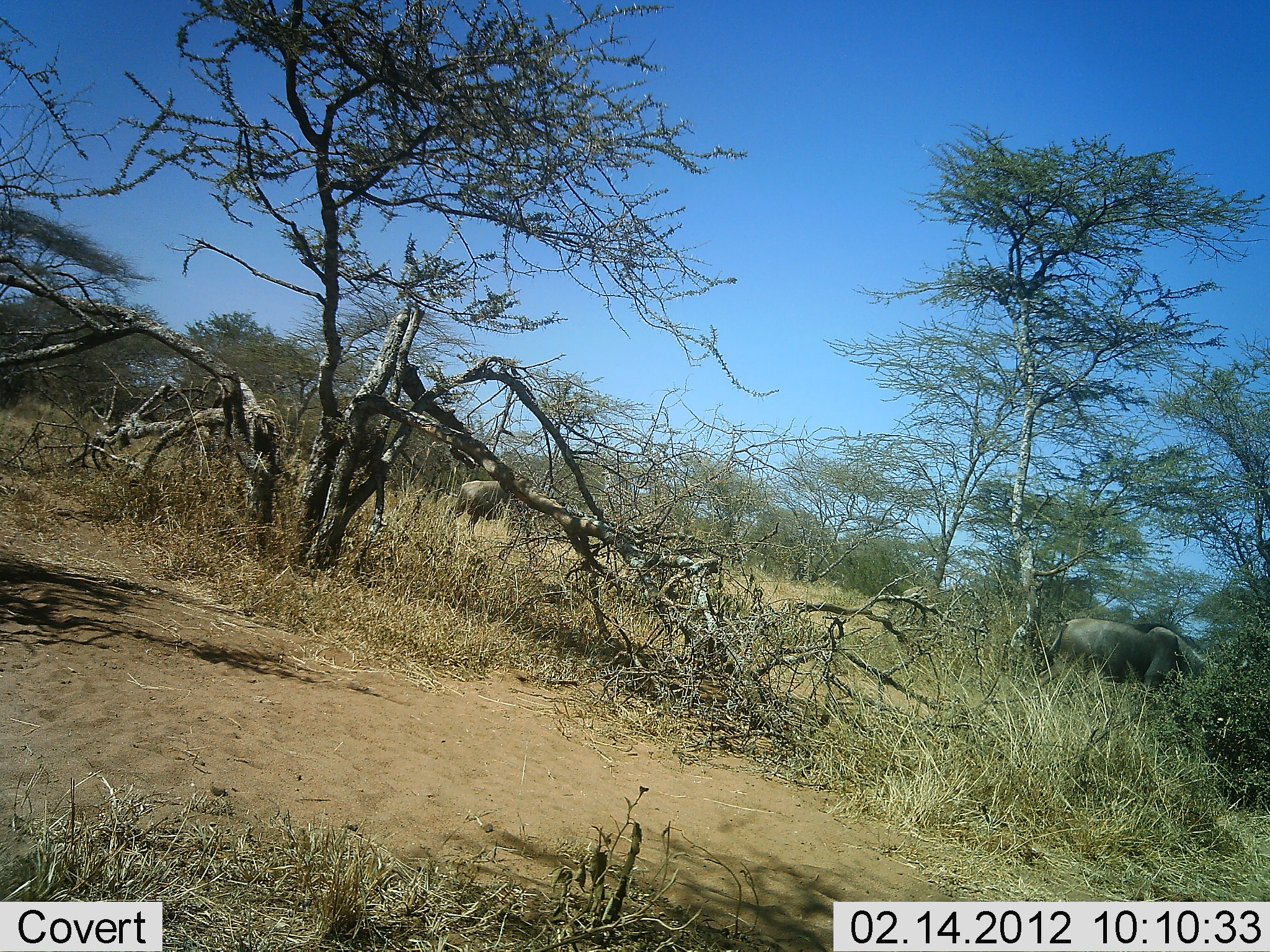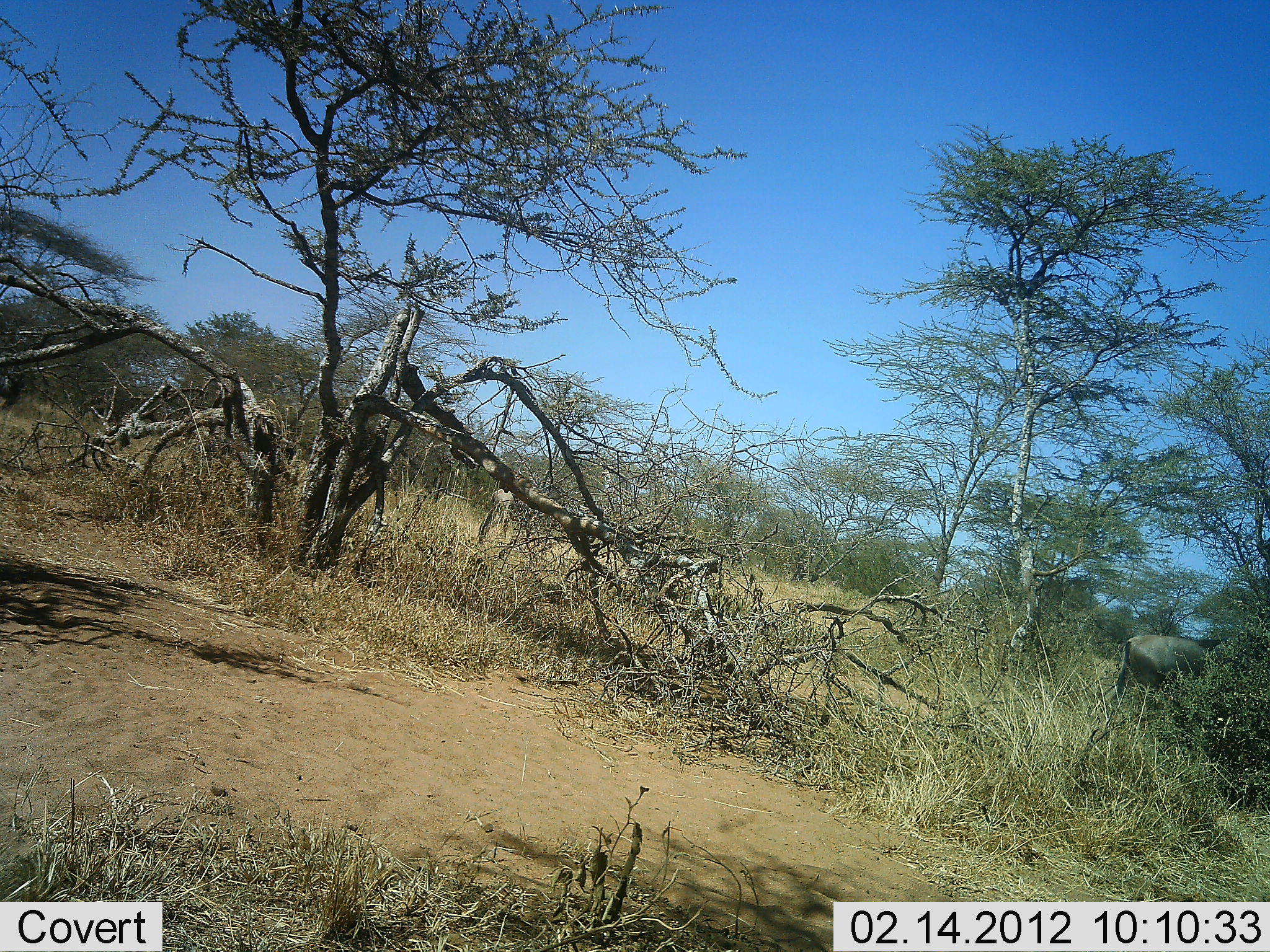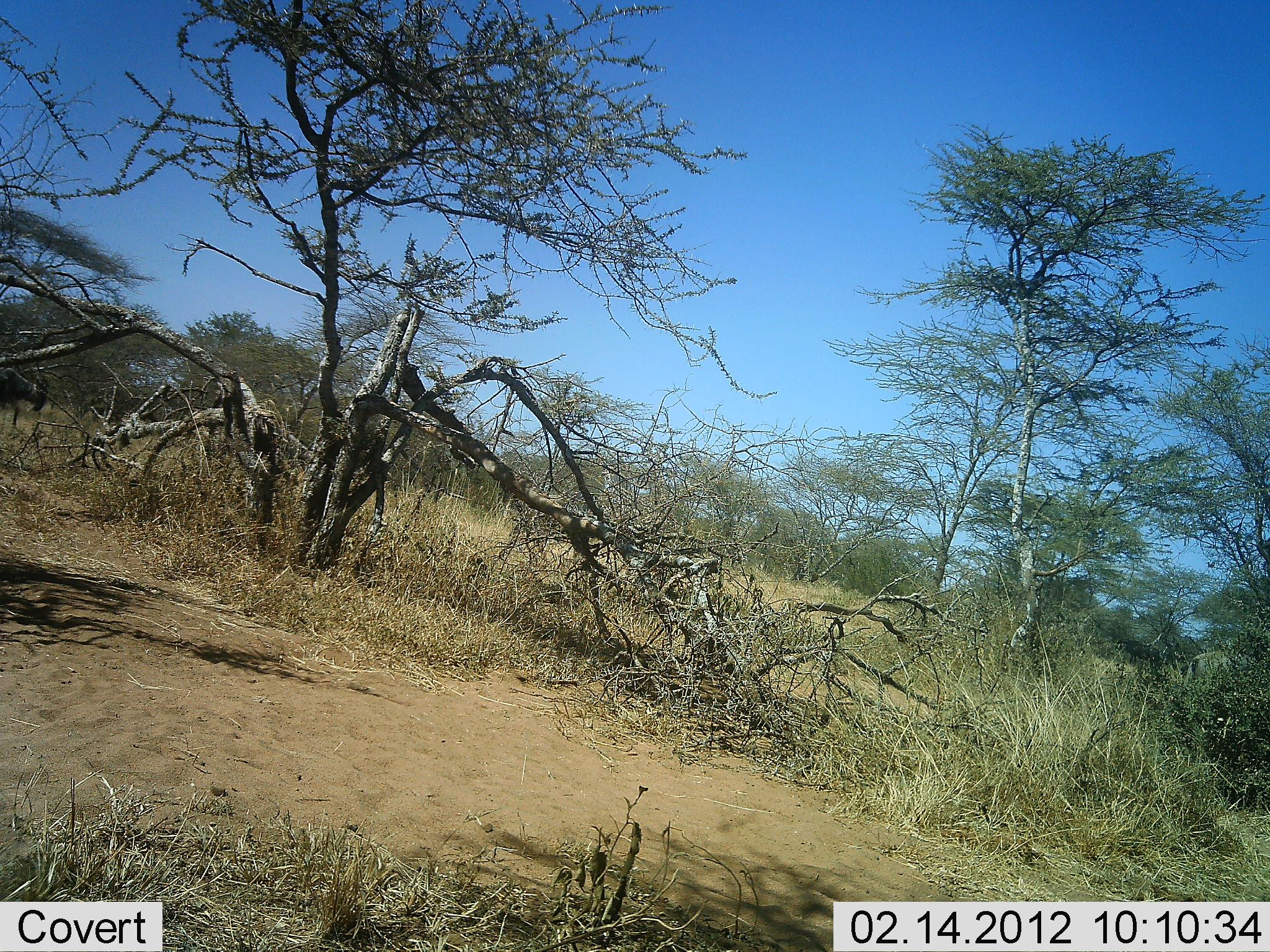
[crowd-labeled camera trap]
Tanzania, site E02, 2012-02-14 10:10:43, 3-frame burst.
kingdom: Animalia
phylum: Chordata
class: Mammalia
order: Artiodactyla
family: Bovidae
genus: Connochaetes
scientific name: Connochaetes taurinus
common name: blue wildebeest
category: wildebeest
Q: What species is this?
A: Wildebeest (blue wildebeest) (Connochaetes taurinus).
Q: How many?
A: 5.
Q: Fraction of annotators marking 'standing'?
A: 0%.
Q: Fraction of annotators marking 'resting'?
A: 0%.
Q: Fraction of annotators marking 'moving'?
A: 100%.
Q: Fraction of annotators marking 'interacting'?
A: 0%.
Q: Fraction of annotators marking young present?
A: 0%.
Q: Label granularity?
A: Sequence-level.